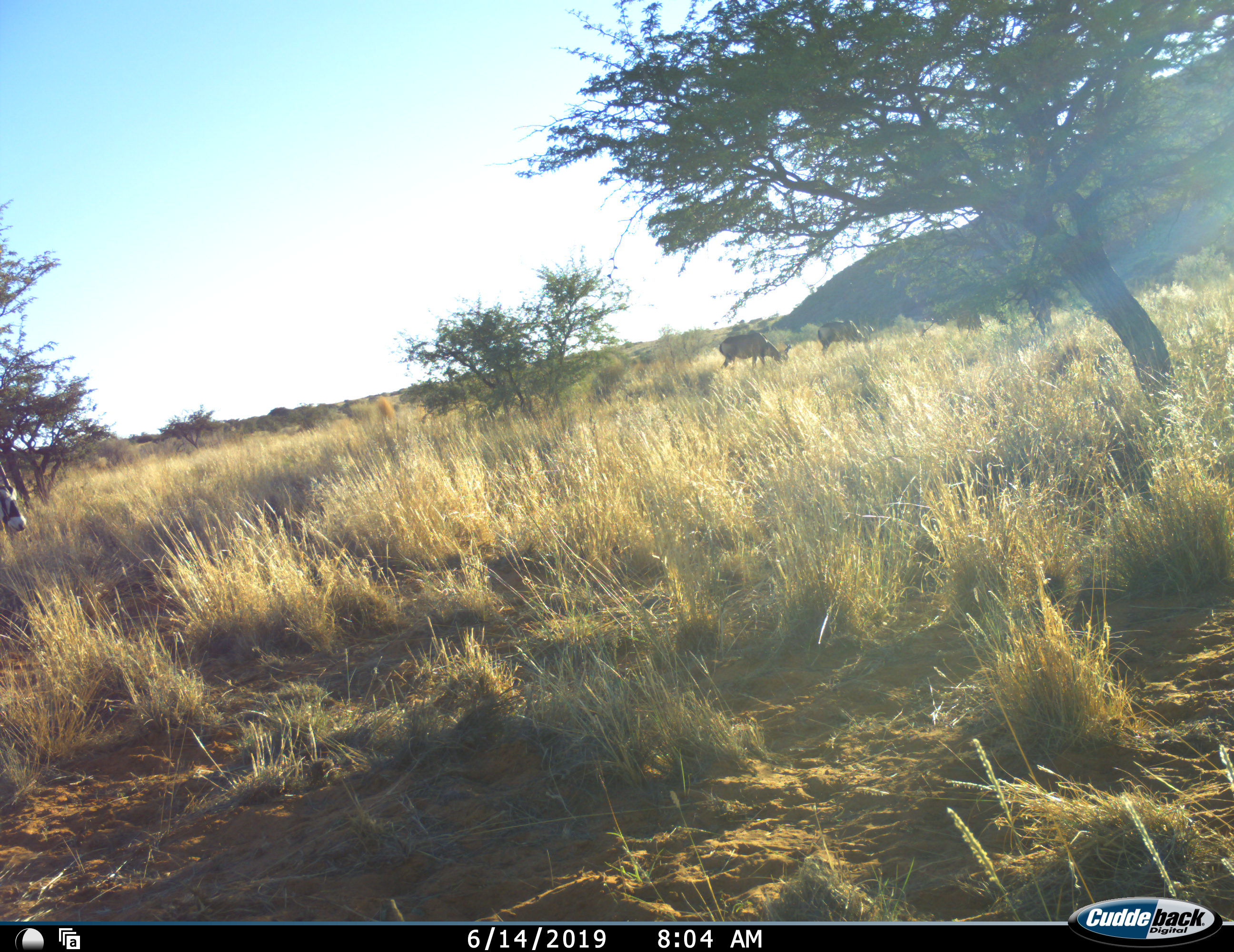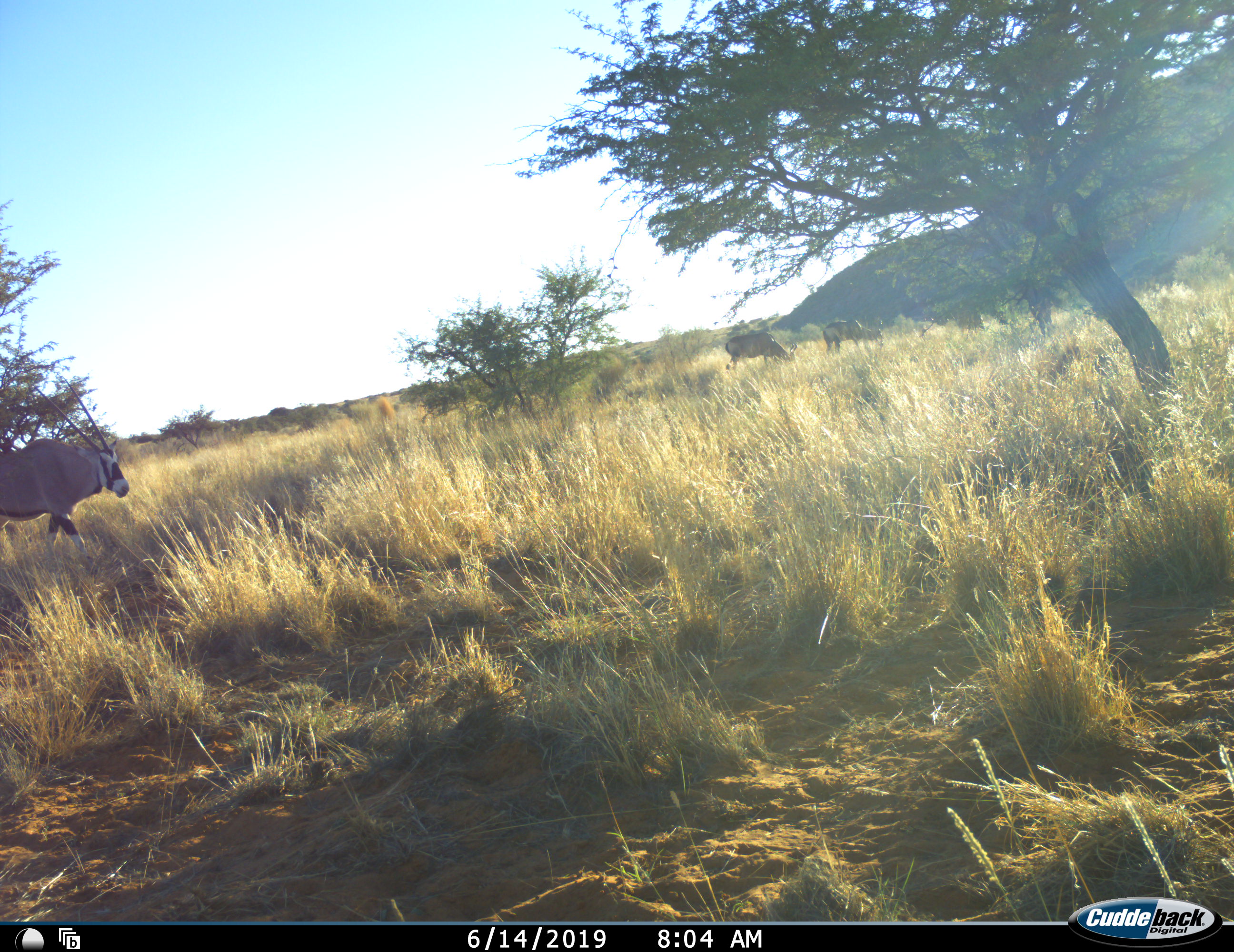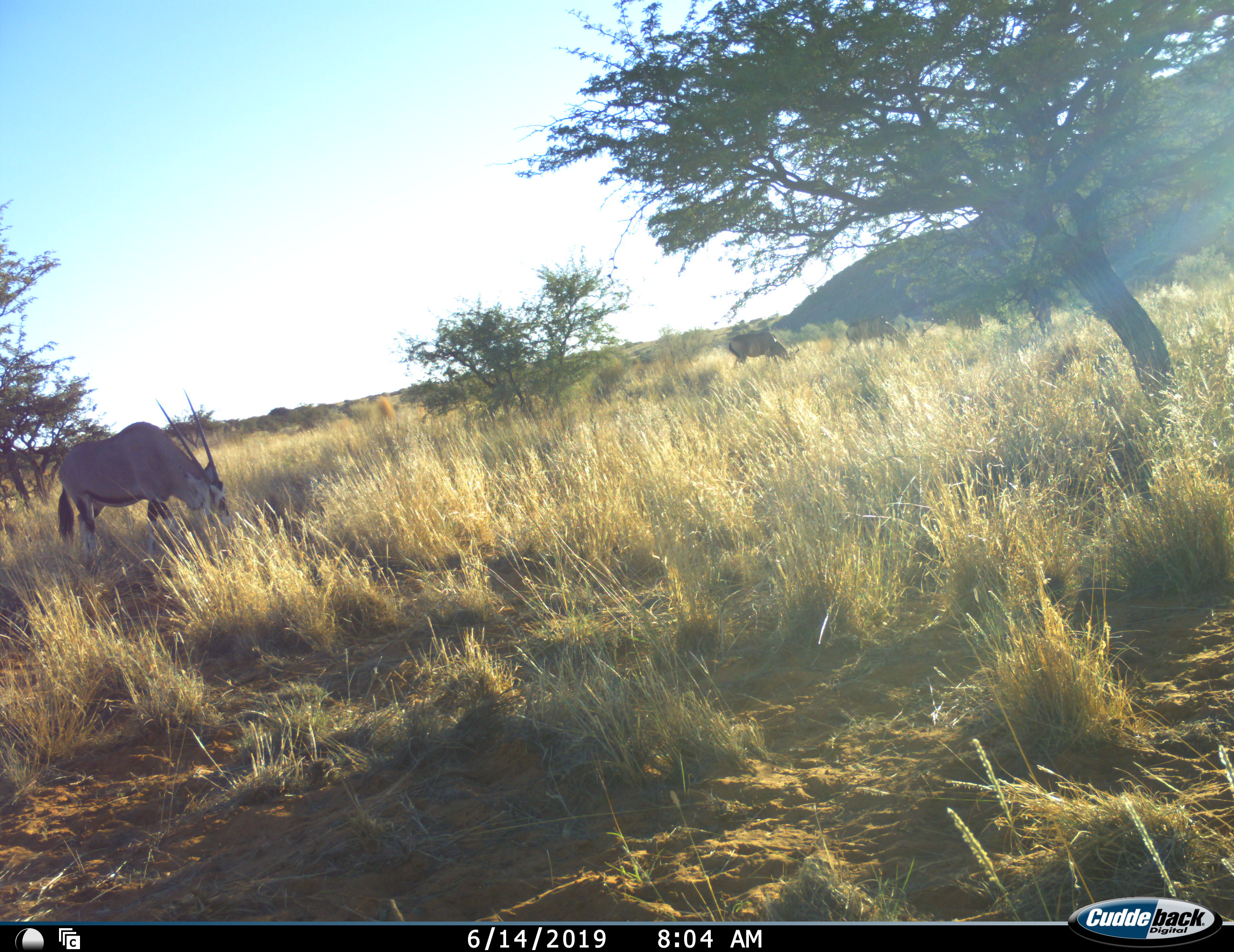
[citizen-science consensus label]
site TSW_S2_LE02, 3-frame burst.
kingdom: Animalia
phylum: Chordata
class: Mammalia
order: Artiodactyla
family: Bovidae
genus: Oryx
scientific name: Oryx gazella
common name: gemsbok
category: oryx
Oryx (gemsbok) (Oryx gazella), count 3. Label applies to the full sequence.